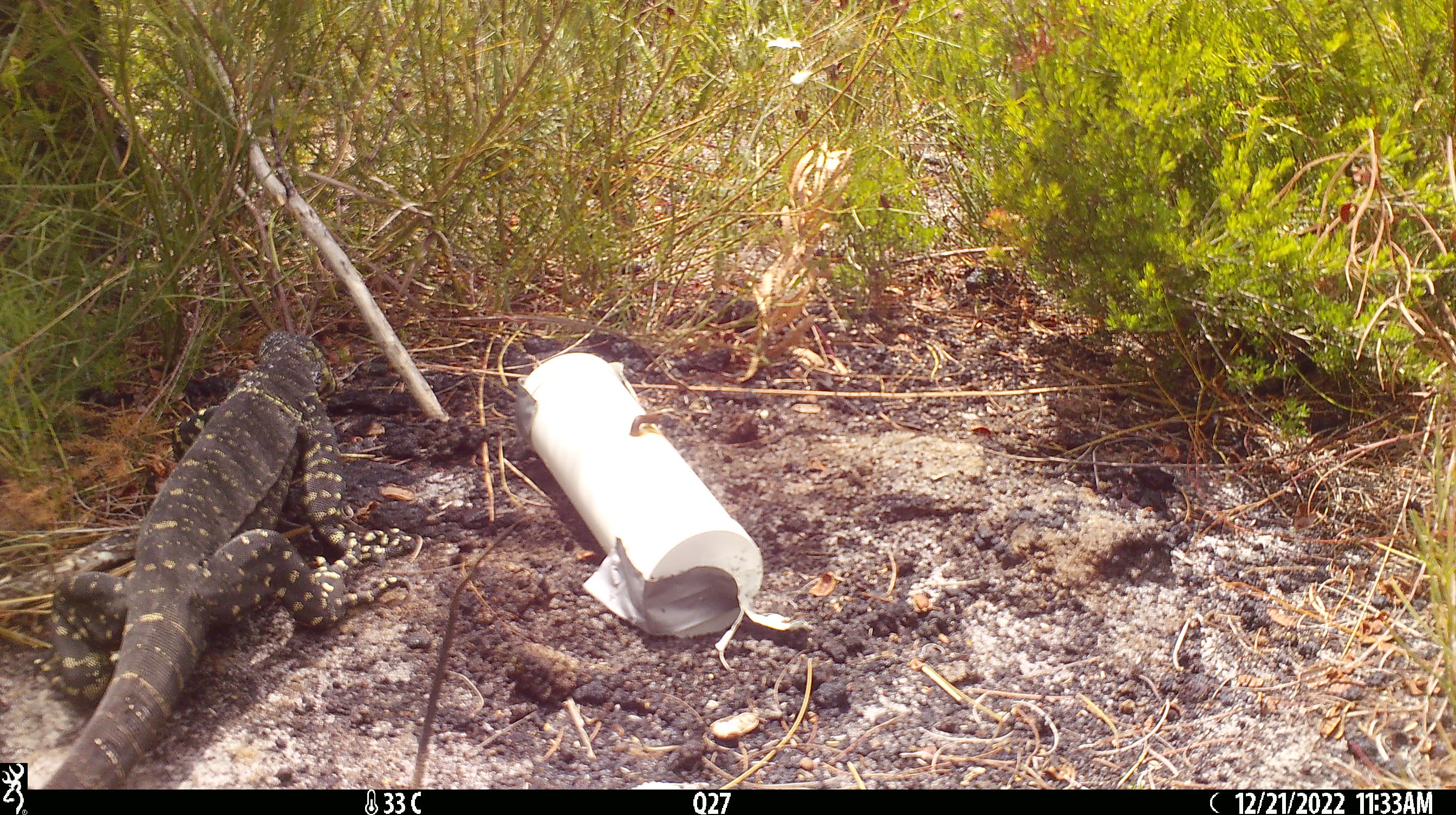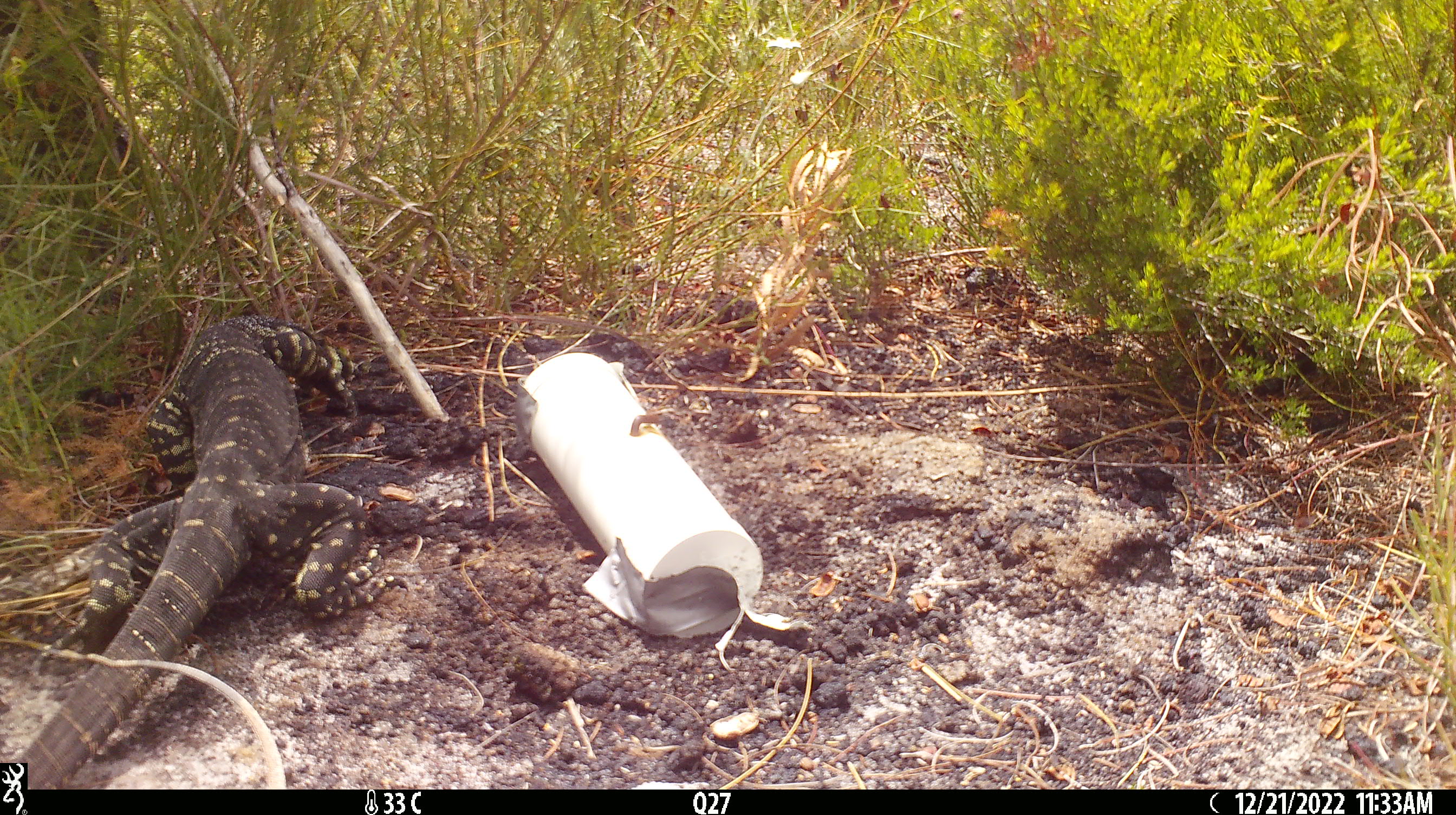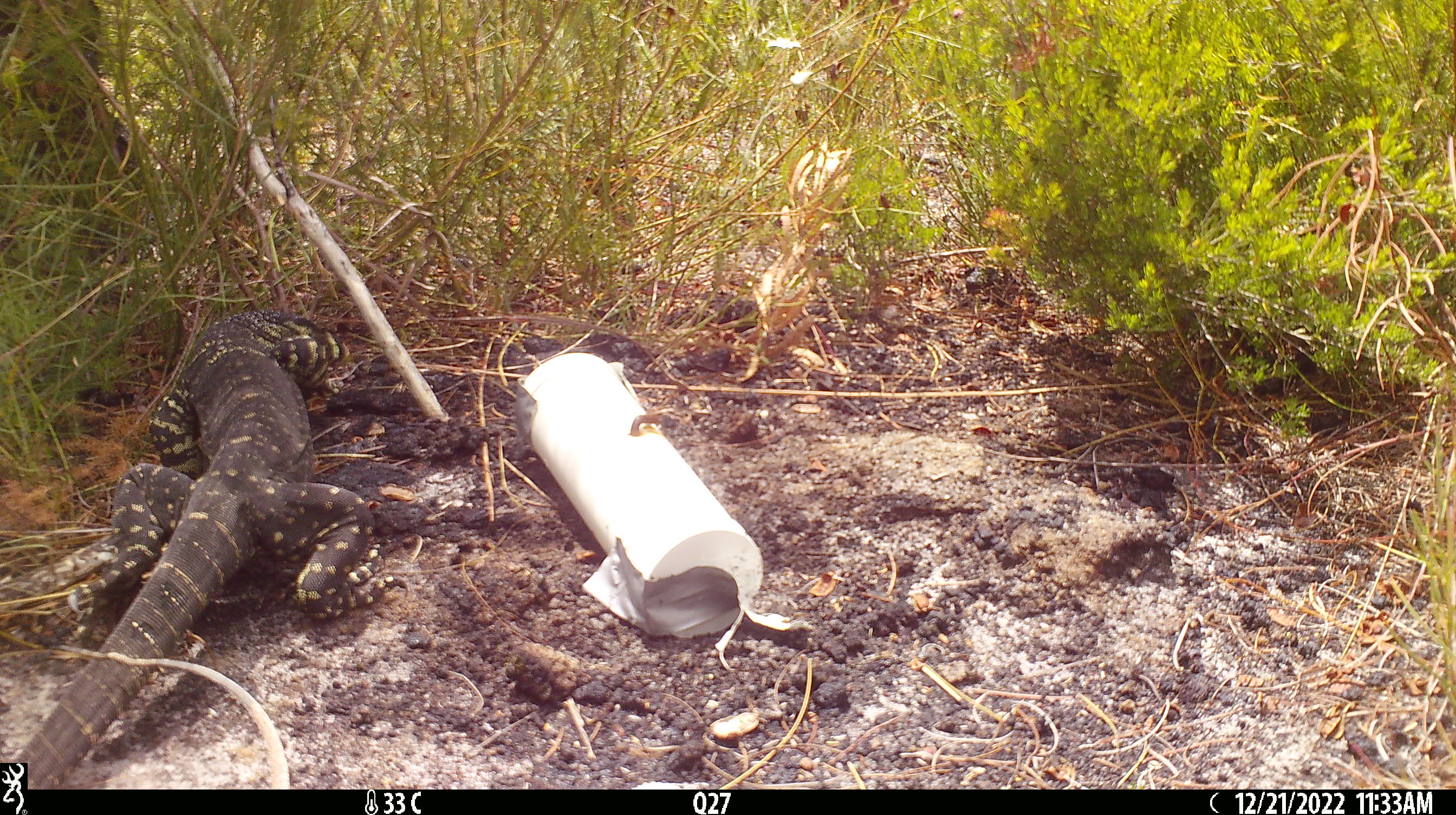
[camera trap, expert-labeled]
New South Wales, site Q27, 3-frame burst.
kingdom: Animalia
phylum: Chordata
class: Reptilia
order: Squamata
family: Varanidae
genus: Varanus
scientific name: Varanus varius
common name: lace monitor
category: goanna